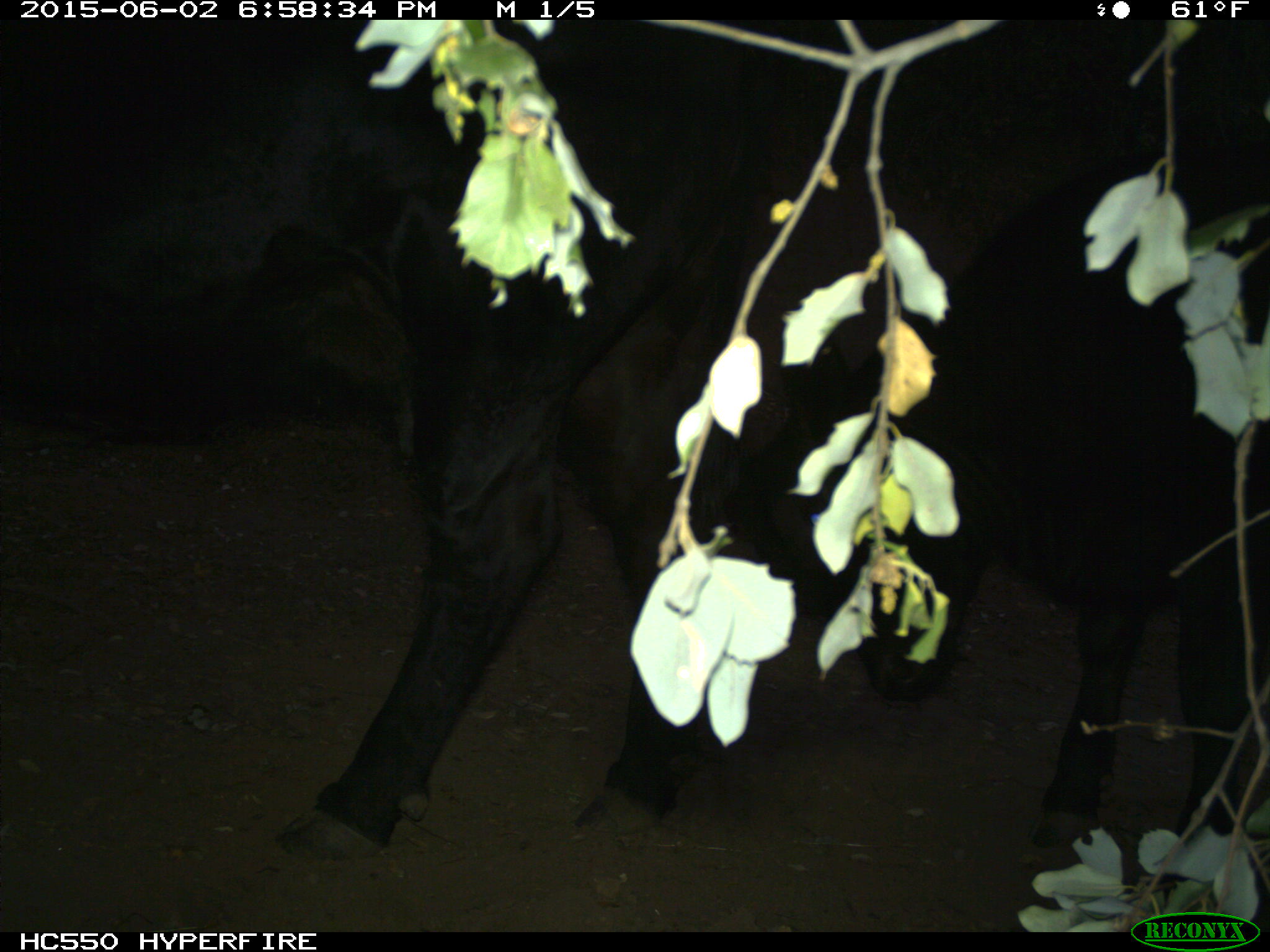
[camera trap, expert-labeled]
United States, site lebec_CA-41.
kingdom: Animalia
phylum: Chordata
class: Mammalia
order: Artiodactyla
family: Bovidae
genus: Bos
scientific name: Bos taurus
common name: domestic cow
Bos taurus (domestic cow).